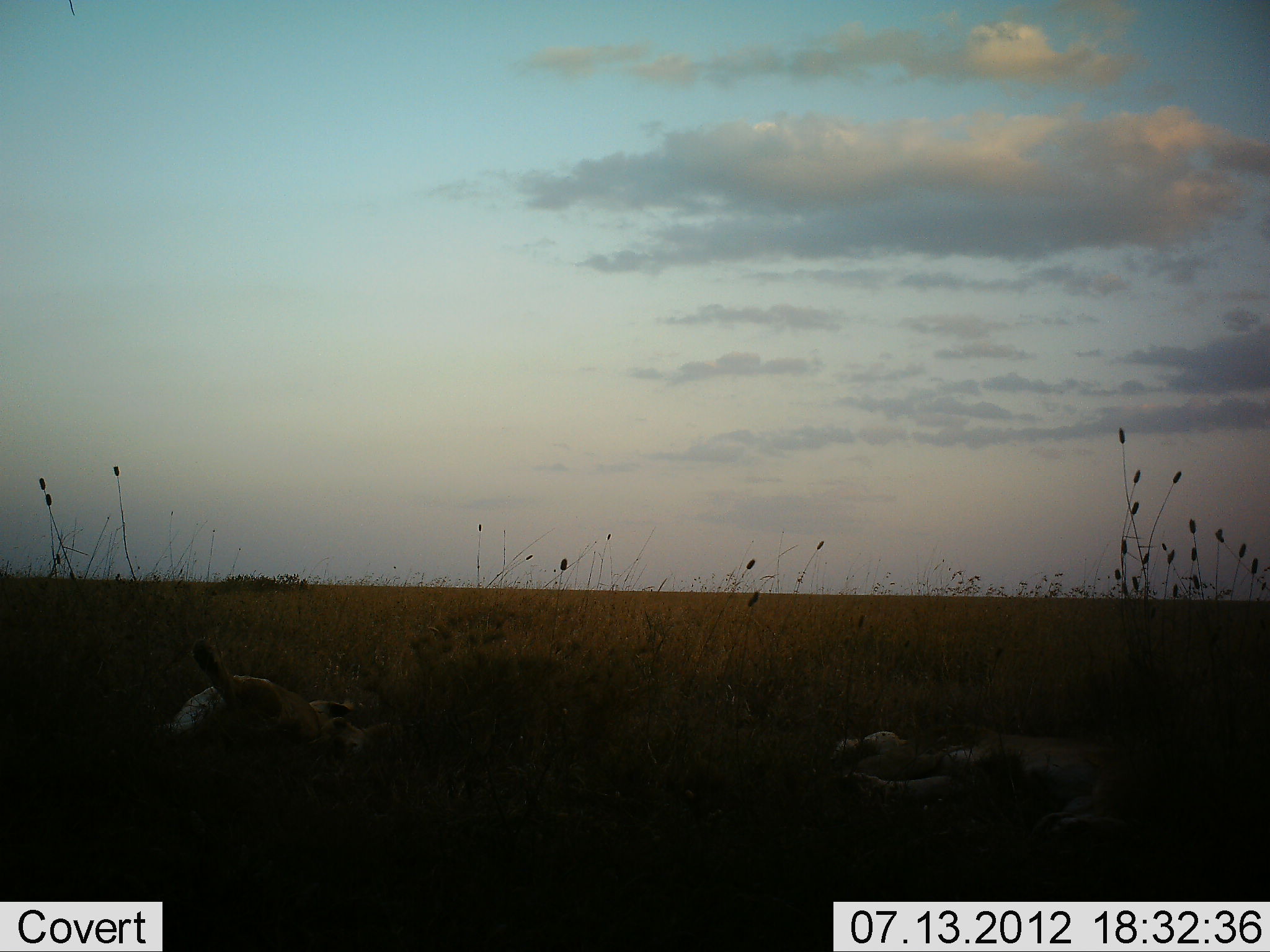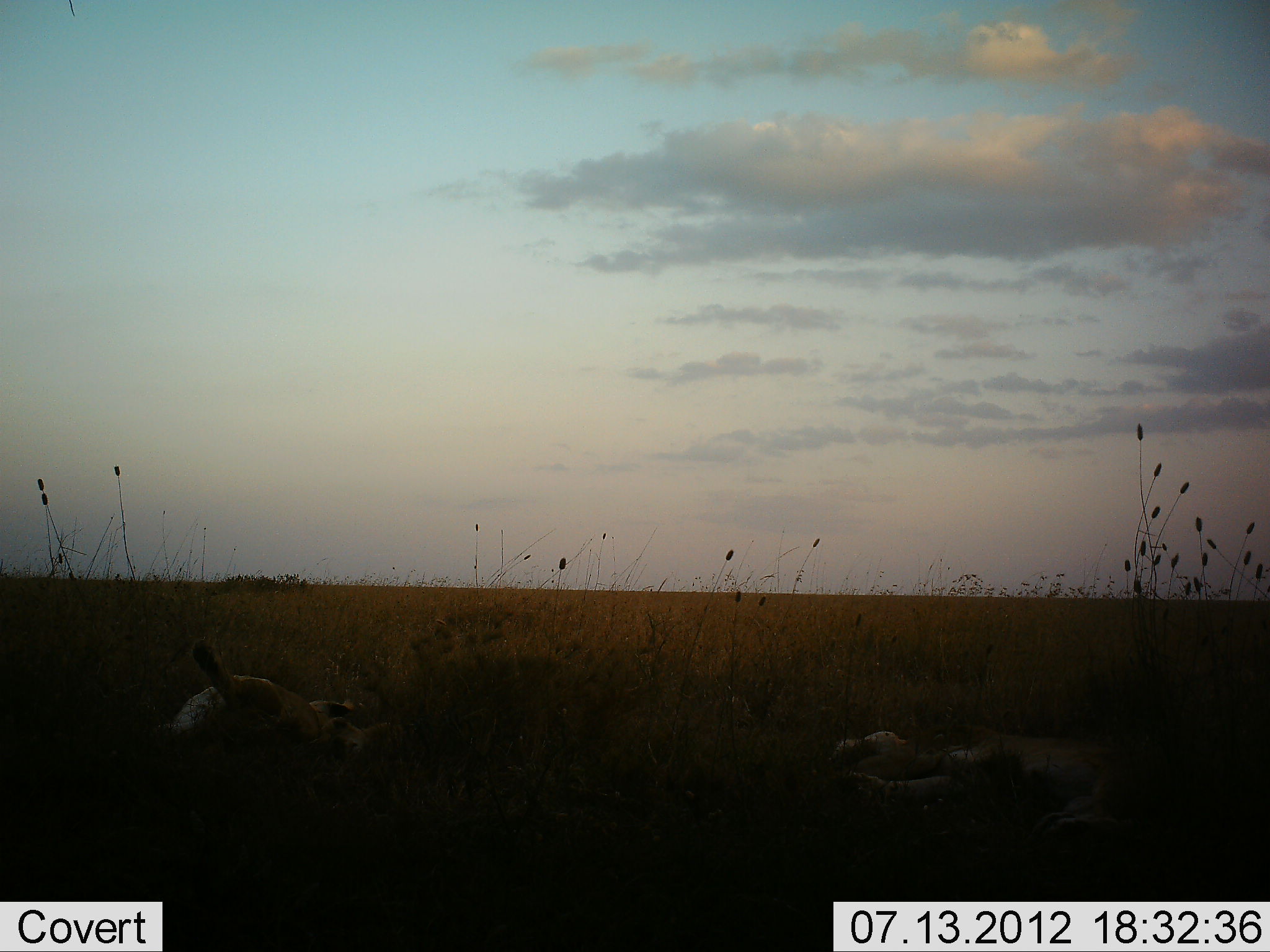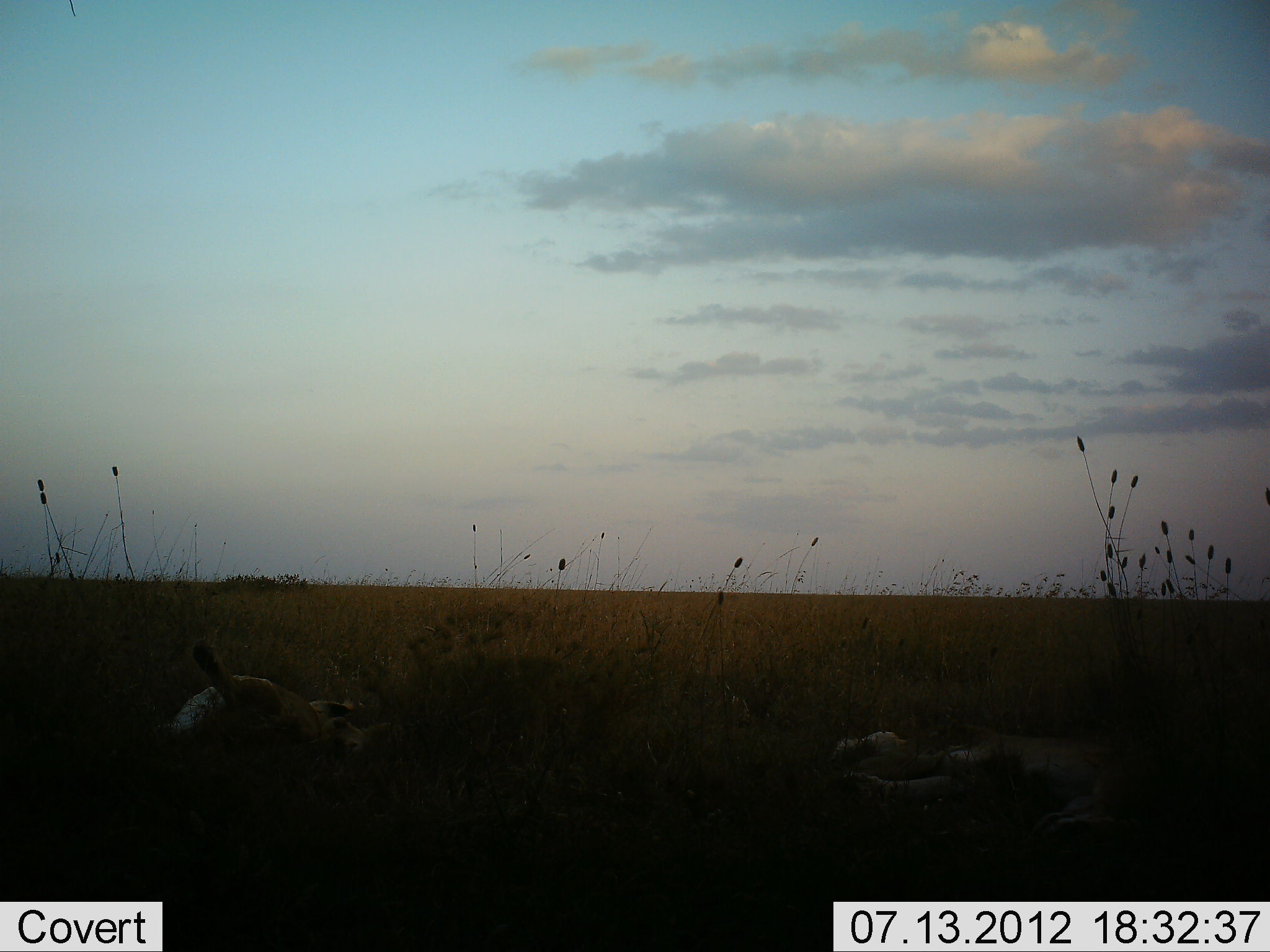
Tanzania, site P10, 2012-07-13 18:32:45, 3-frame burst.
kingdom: Animalia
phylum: Chordata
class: Mammalia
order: Carnivora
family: Felidae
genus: Panthera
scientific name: Panthera leo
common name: lion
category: lionfemale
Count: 2.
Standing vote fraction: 0%.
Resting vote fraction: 100%.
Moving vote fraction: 0%.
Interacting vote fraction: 0%.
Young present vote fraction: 20%.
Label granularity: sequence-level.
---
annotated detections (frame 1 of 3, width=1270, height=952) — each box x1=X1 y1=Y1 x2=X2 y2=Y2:
animal: x1=834 y1=728 x2=1147 y2=843; x1=152 y1=636 x2=402 y2=762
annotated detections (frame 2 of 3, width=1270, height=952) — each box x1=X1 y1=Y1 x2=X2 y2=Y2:
animal: x1=831 y1=728 x2=1125 y2=839; x1=162 y1=635 x2=396 y2=765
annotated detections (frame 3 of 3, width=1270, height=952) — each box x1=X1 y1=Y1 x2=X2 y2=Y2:
animal: x1=833 y1=730 x2=1115 y2=840; x1=158 y1=640 x2=390 y2=763